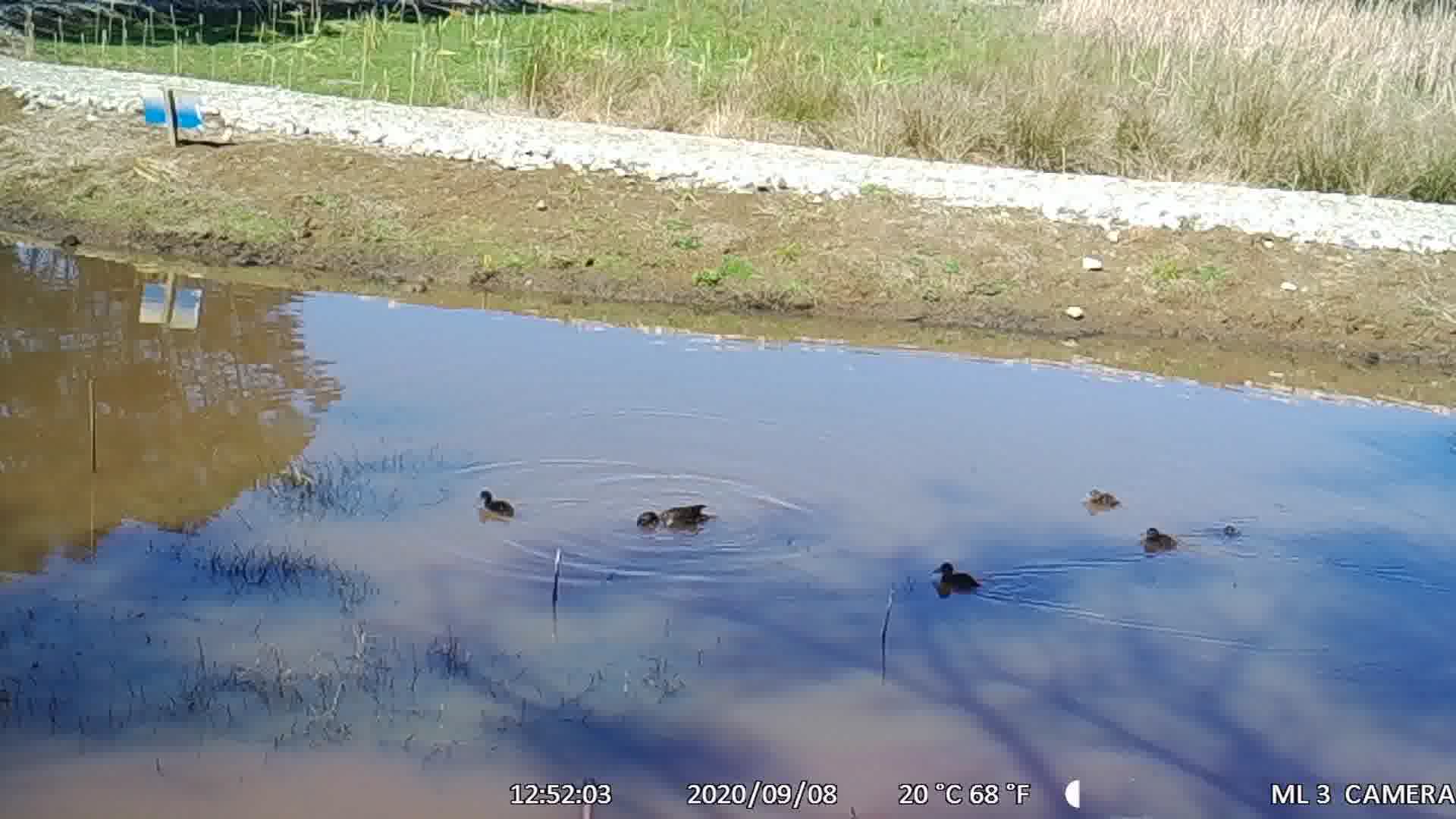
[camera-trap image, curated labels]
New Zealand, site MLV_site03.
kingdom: Animalia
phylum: Chordata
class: Aves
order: Anseriformes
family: Anatidae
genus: Anas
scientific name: Anas chlorotis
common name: brown teal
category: pateke